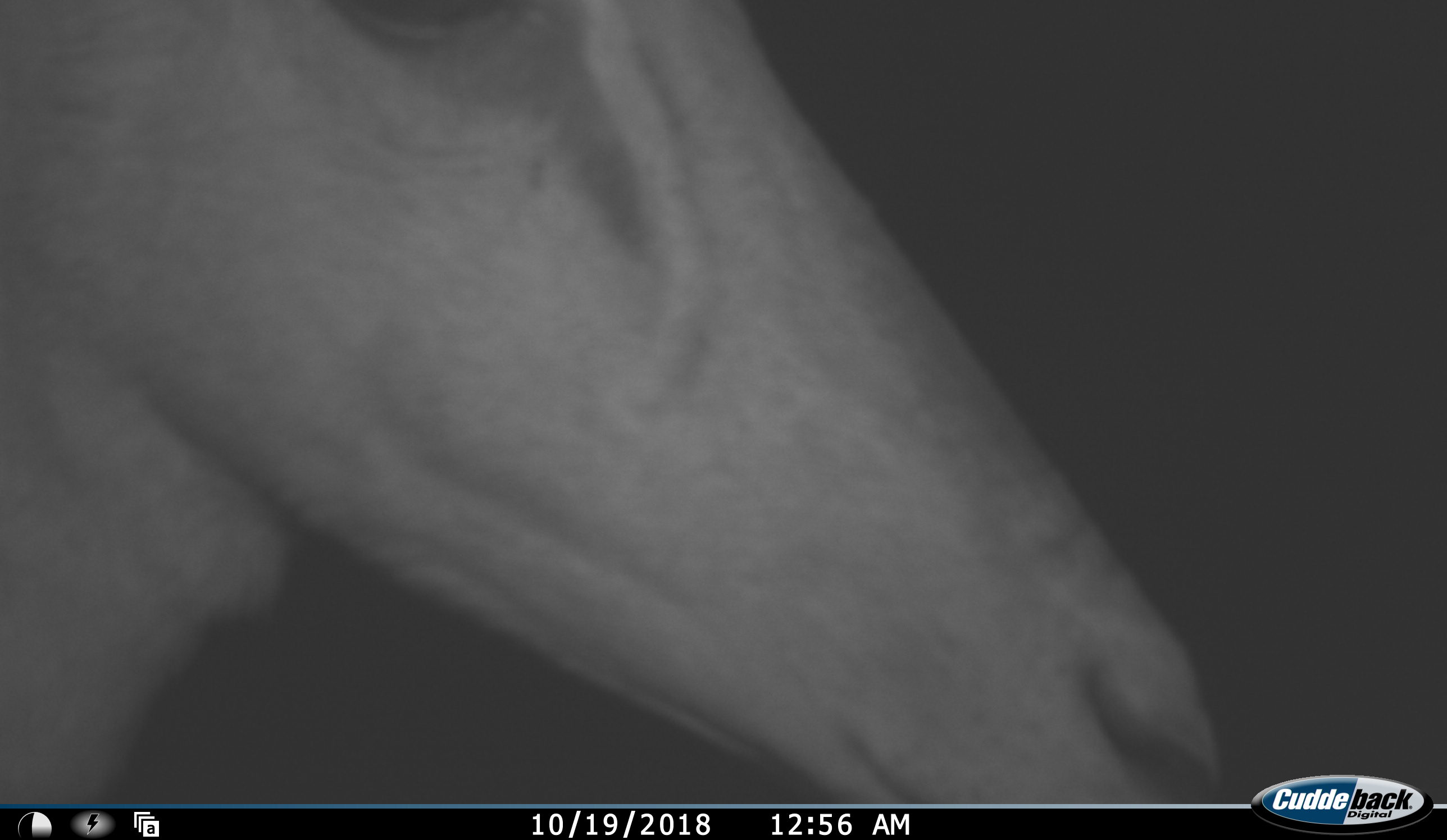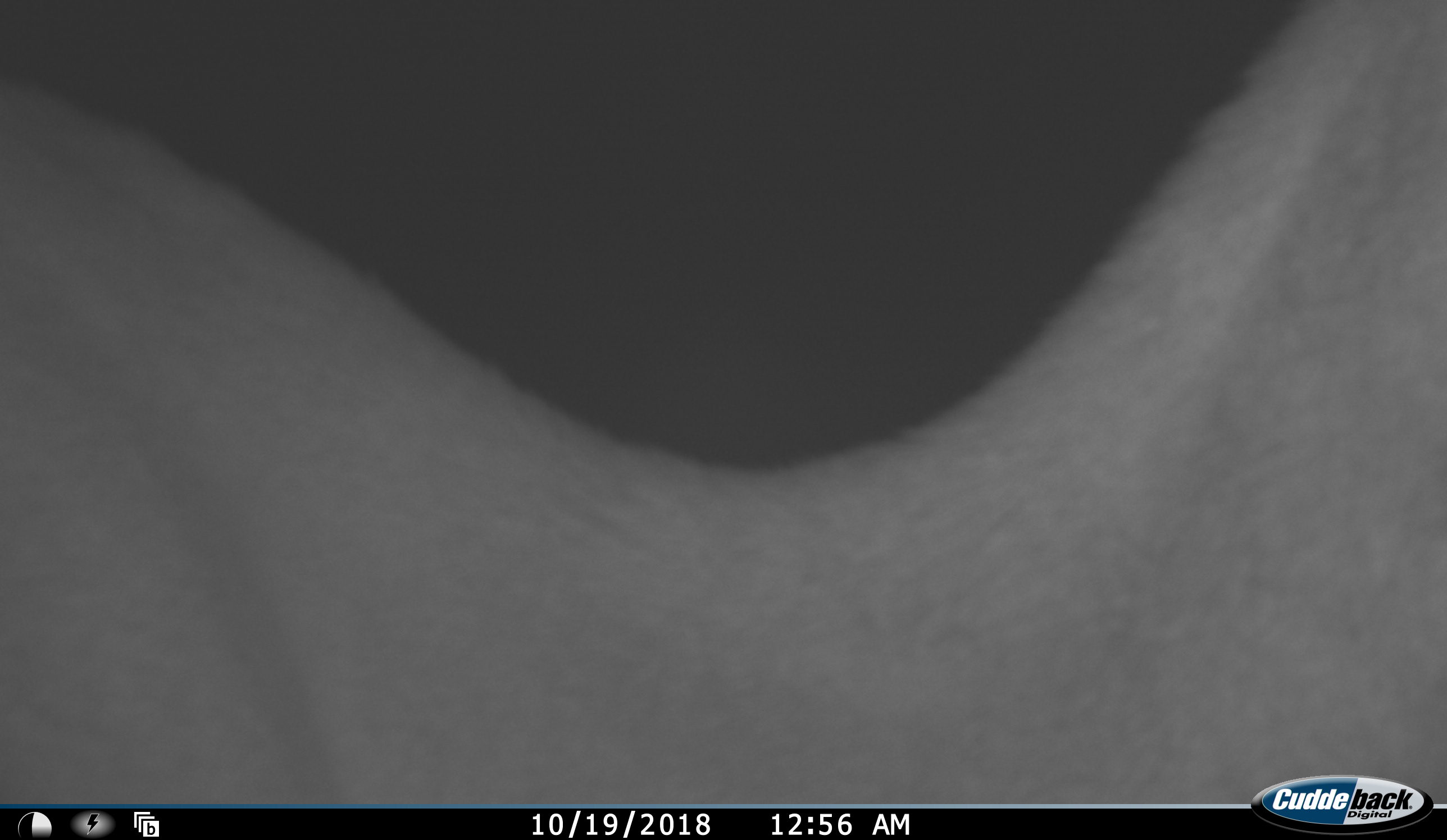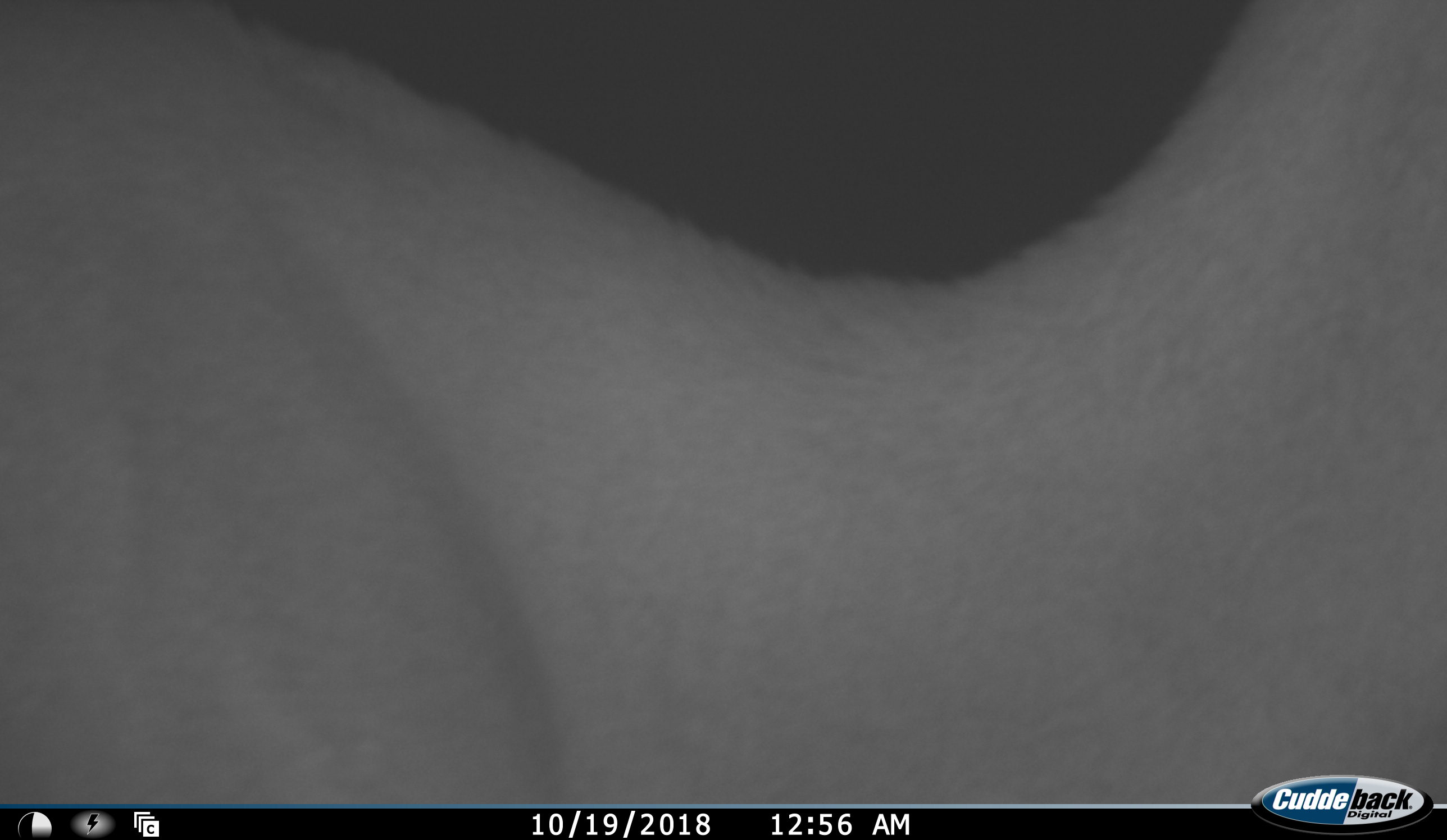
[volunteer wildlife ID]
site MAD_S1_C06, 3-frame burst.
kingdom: Animalia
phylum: Chordata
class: Mammalia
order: Artiodactyla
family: Bovidae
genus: Aepyceros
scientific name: Aepyceros melampus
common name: impala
Impala (Aepyceros melampus), count 1. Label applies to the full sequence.